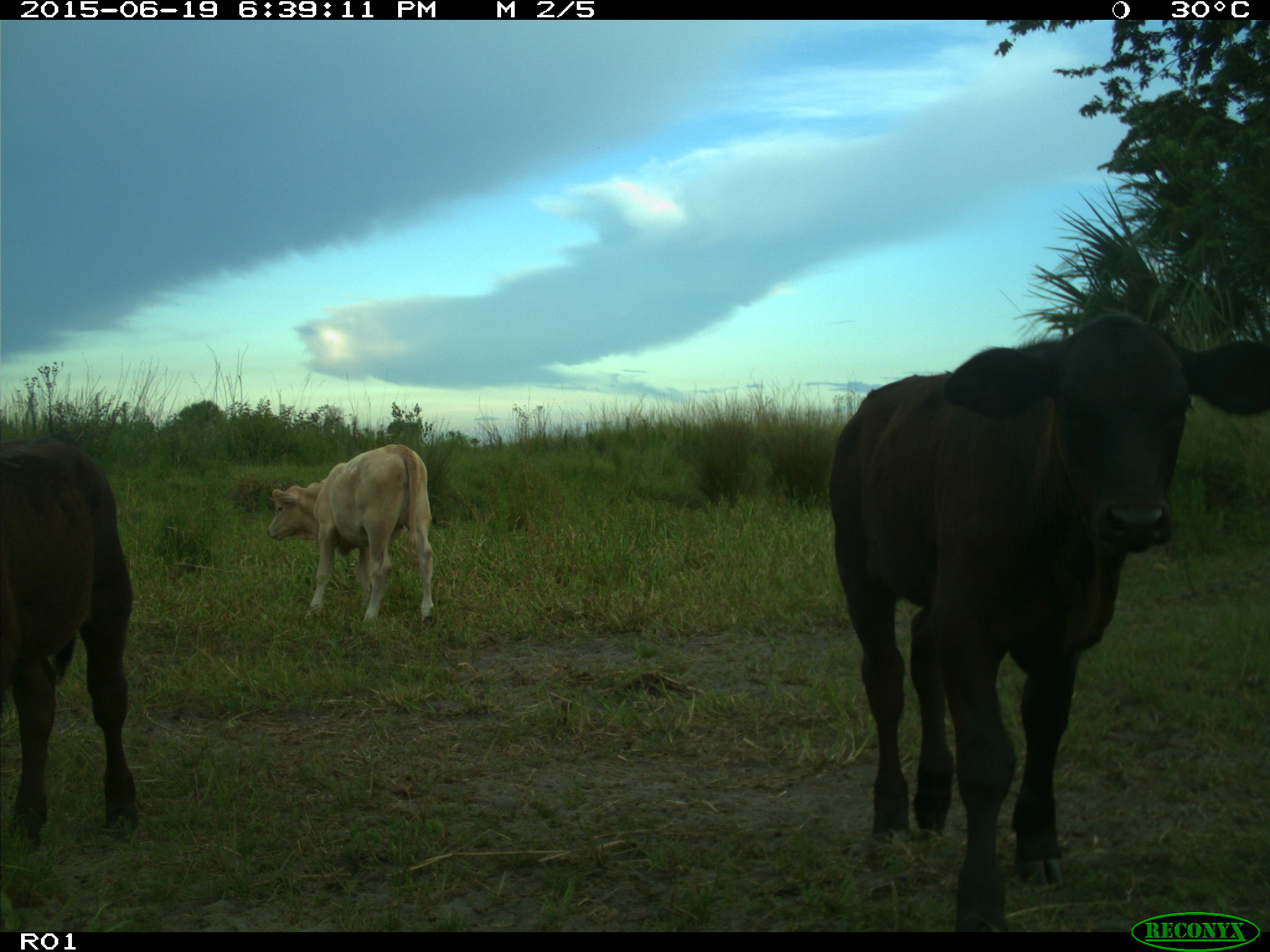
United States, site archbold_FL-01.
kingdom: Animalia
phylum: Chordata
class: Mammalia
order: Artiodactyla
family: Bovidae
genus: Bos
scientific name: Bos taurus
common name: domestic cow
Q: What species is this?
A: Bos taurus (domestic cow).